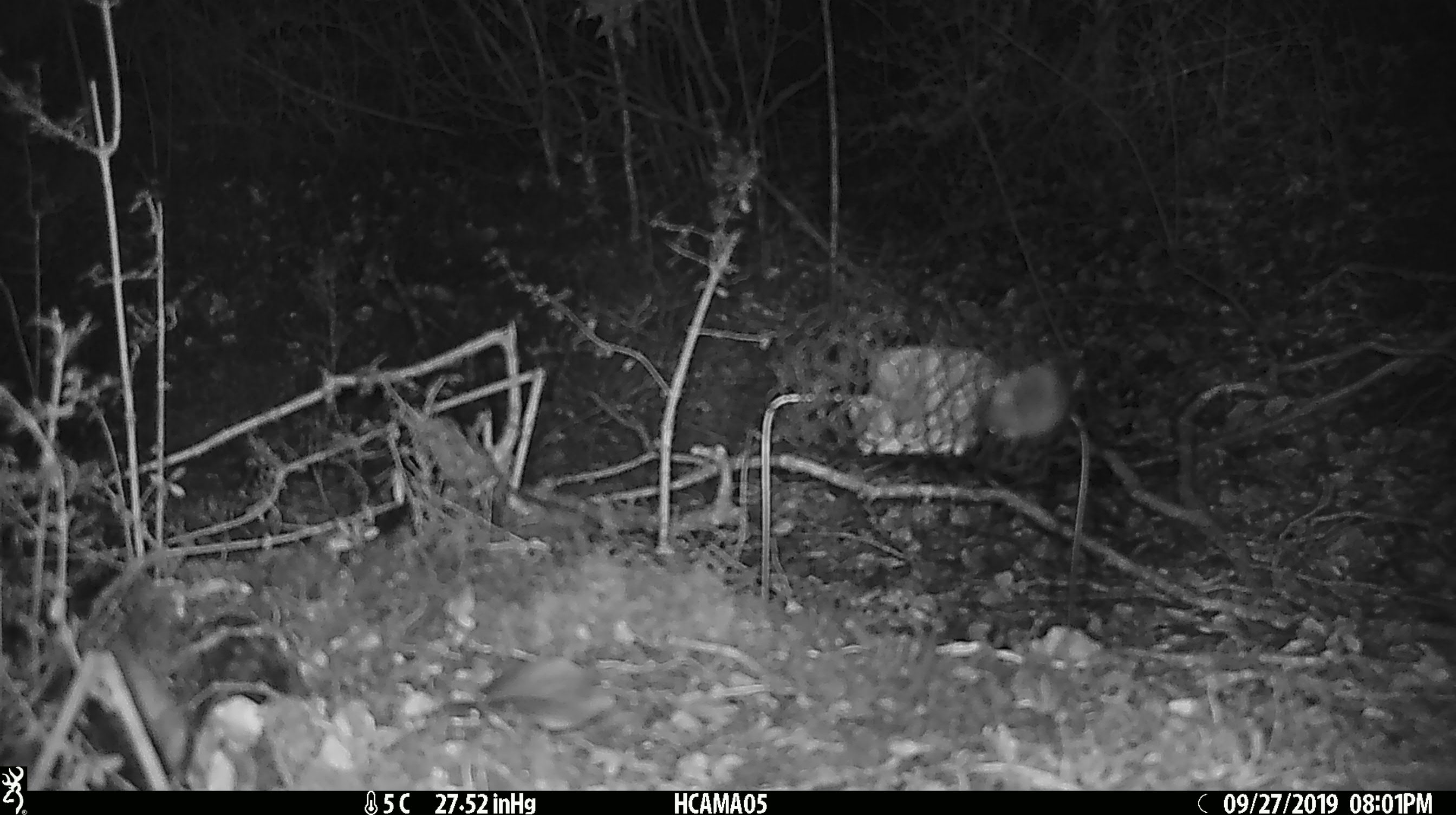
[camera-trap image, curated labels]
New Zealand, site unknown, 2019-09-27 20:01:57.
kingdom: Animalia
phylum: Chordata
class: Mammalia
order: Rodentia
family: Muridae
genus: Mus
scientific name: Mus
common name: mouse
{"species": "mouse (Mus)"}